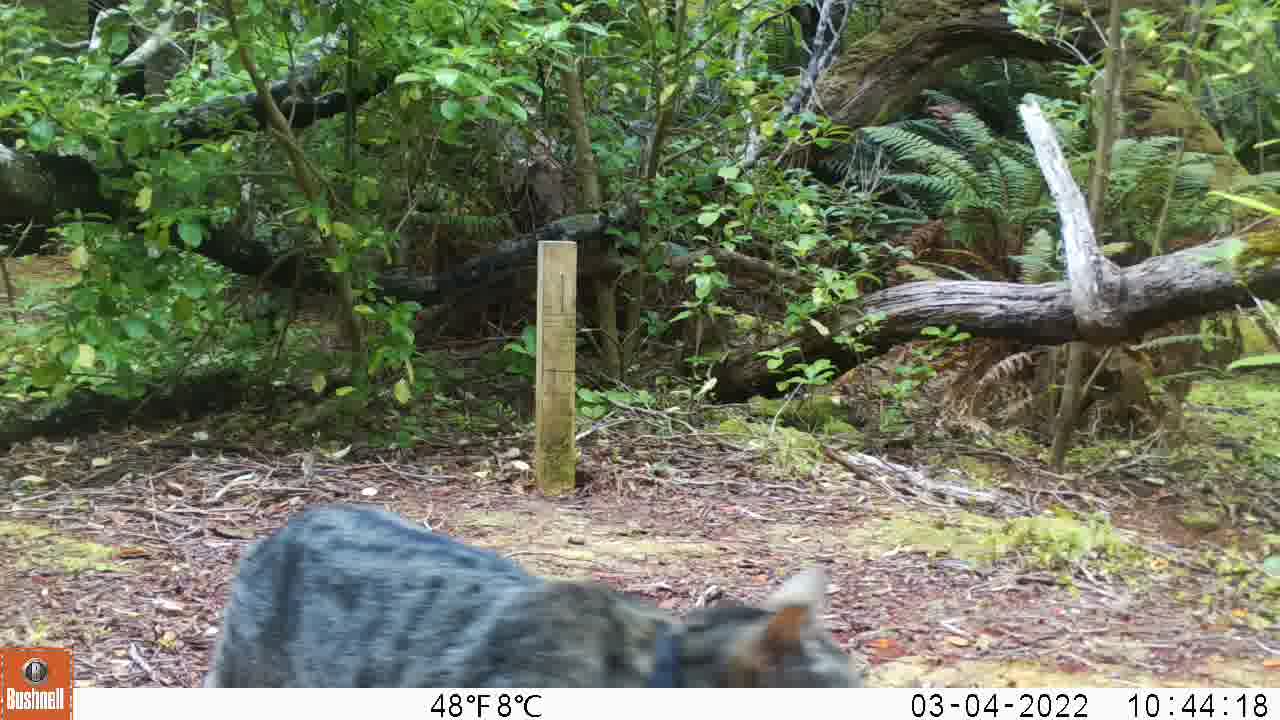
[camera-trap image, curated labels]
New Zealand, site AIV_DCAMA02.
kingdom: Animalia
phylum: Chordata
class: Mammalia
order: Carnivora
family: Felidae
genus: Felis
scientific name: Felis catus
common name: domestic cat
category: cat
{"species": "cat (domestic cat) (Felis catus)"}